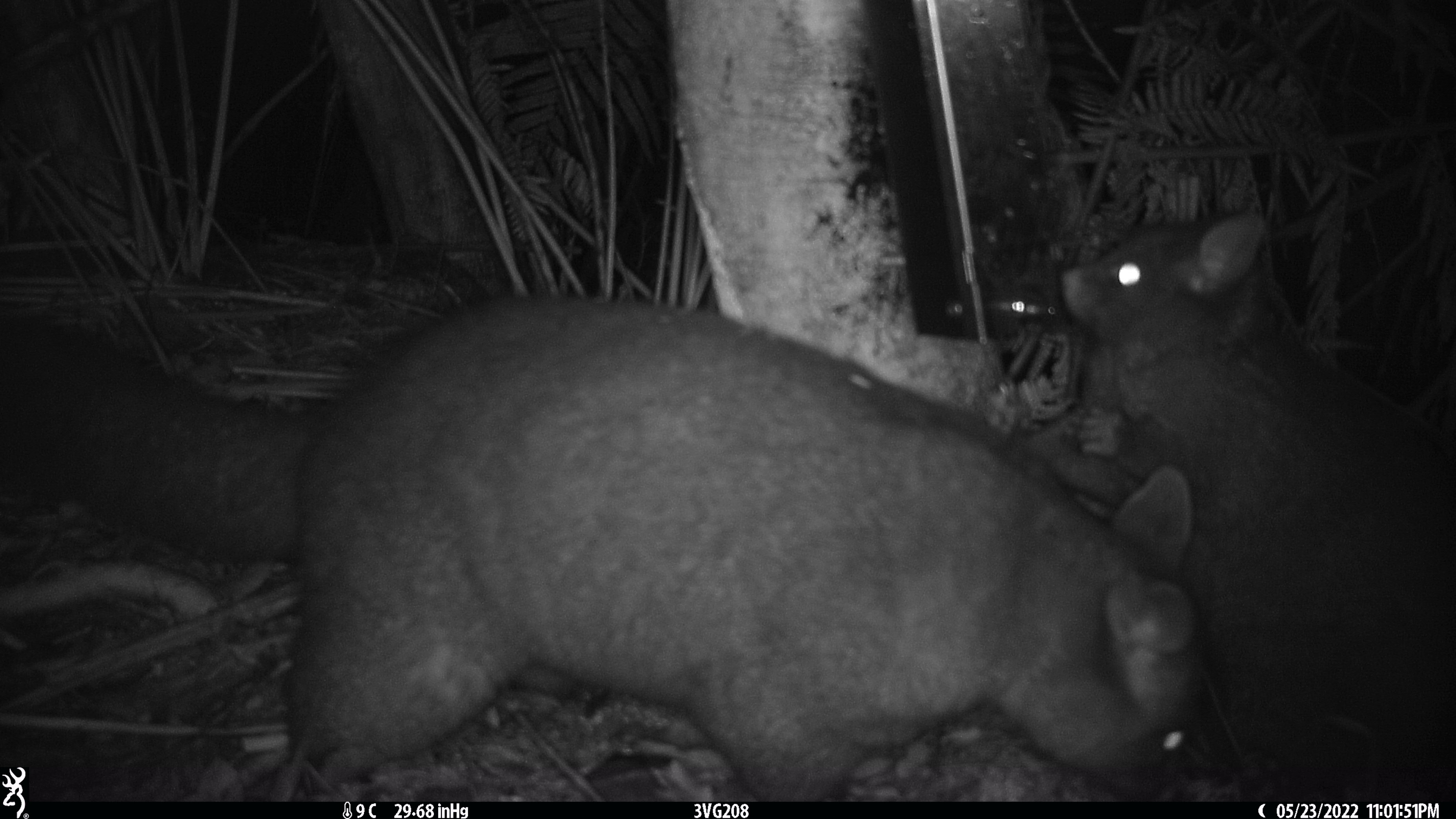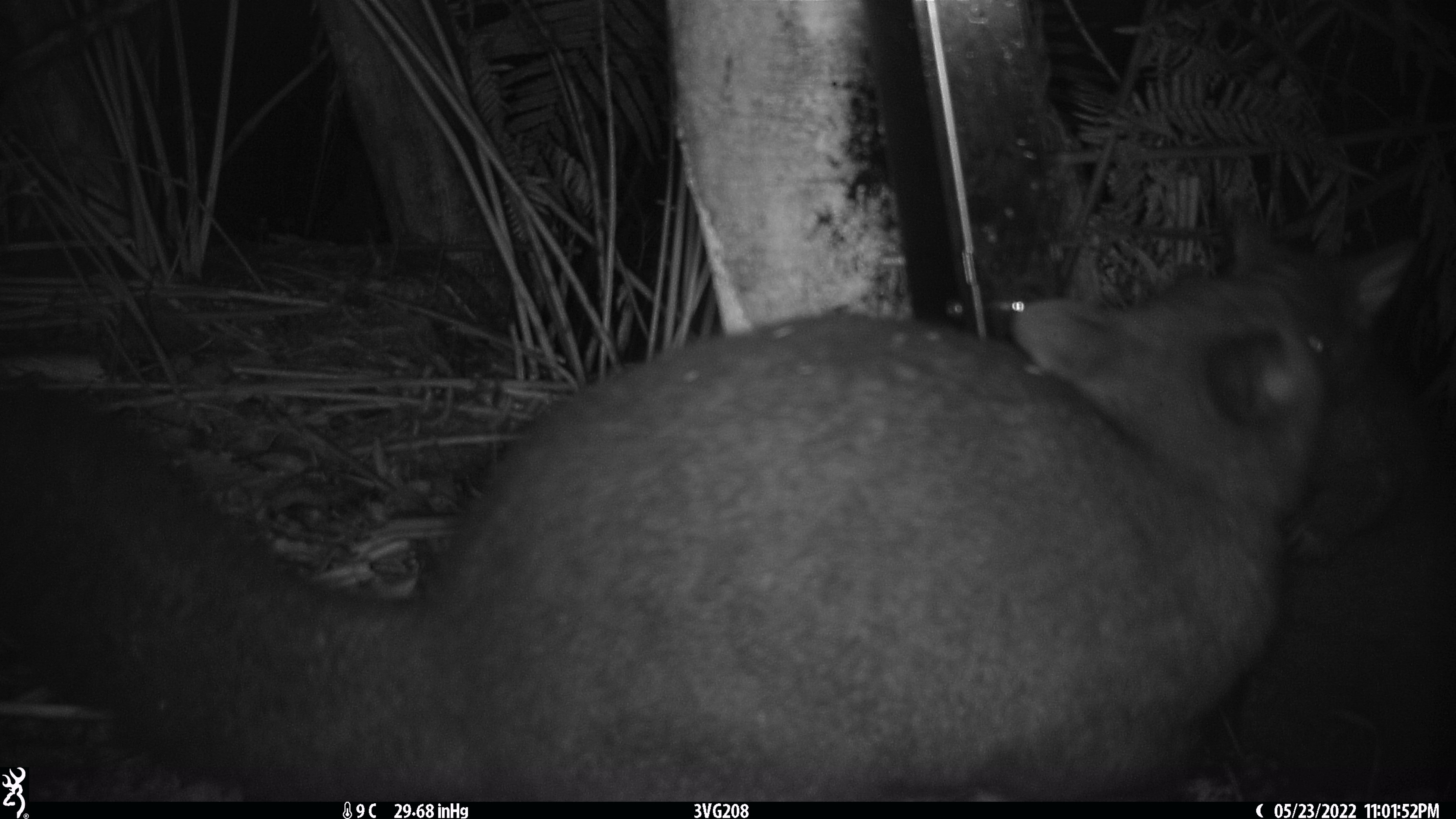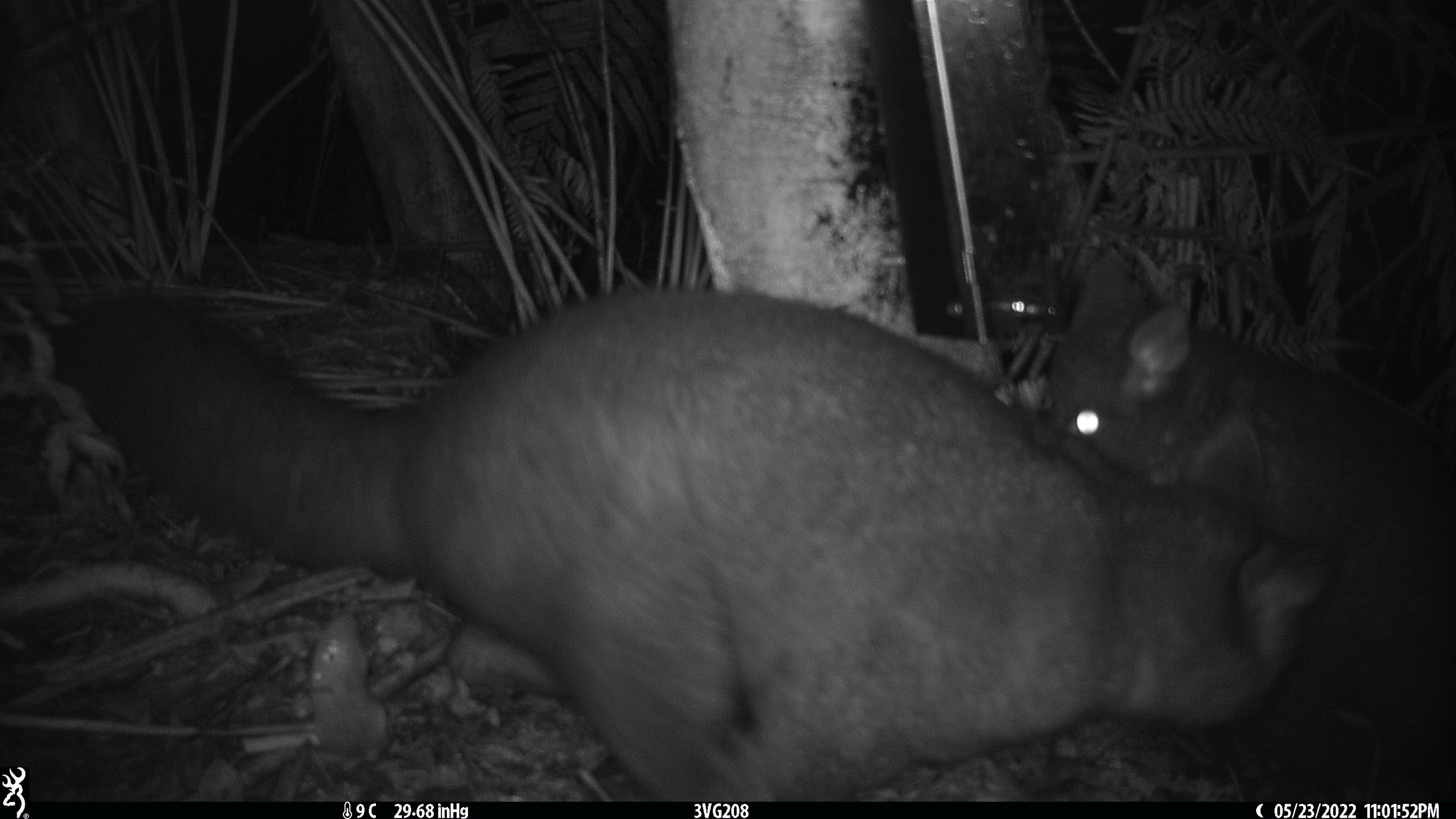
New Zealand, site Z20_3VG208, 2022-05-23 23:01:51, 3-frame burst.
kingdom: Animalia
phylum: Chordata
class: Mammalia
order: Diprotodontia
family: Phalangeridae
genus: Trichosurus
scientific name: Trichosurus vulpecula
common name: common brushtail possum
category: possum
Possum (common brushtail possum) (Trichosurus vulpecula).